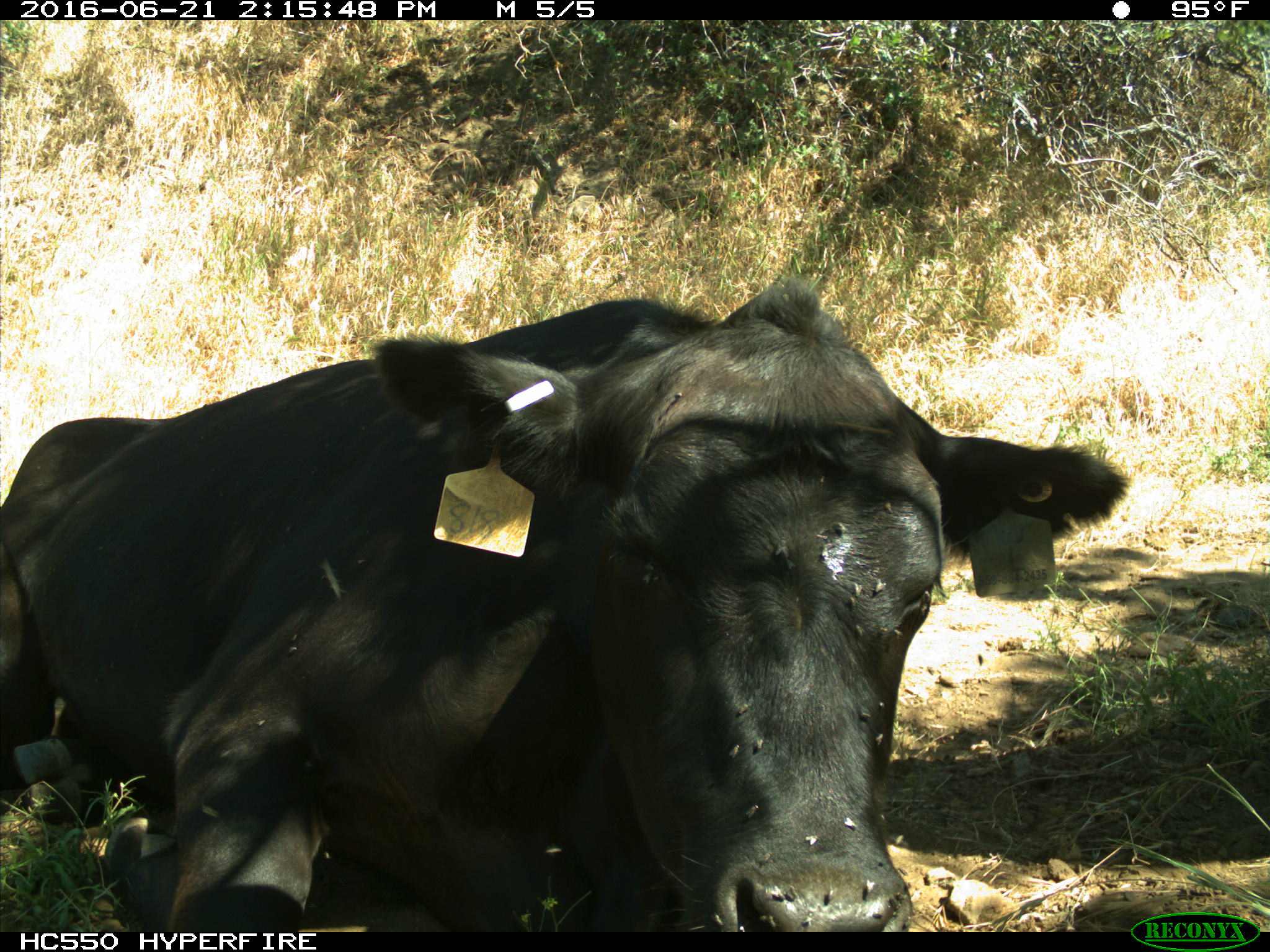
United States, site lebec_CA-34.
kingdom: Animalia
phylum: Chordata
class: Mammalia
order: Artiodactyla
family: Bovidae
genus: Bos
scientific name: Bos taurus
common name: domestic cow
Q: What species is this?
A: Bos taurus (domestic cow).